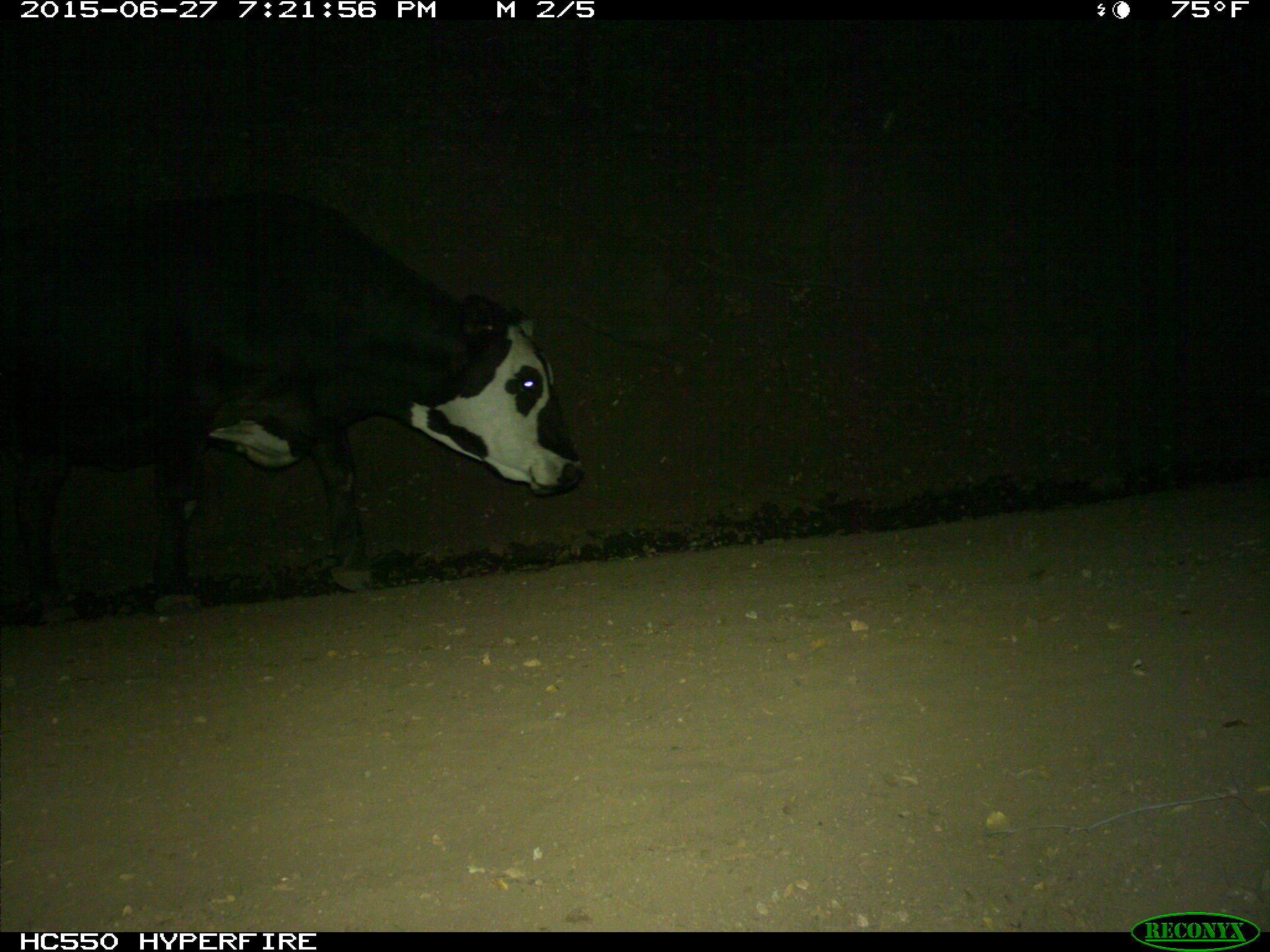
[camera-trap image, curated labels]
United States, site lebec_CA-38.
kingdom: Animalia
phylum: Chordata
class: Mammalia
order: Artiodactyla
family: Bovidae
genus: Bos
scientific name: Bos taurus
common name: domestic cow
Bos taurus (domestic cow).